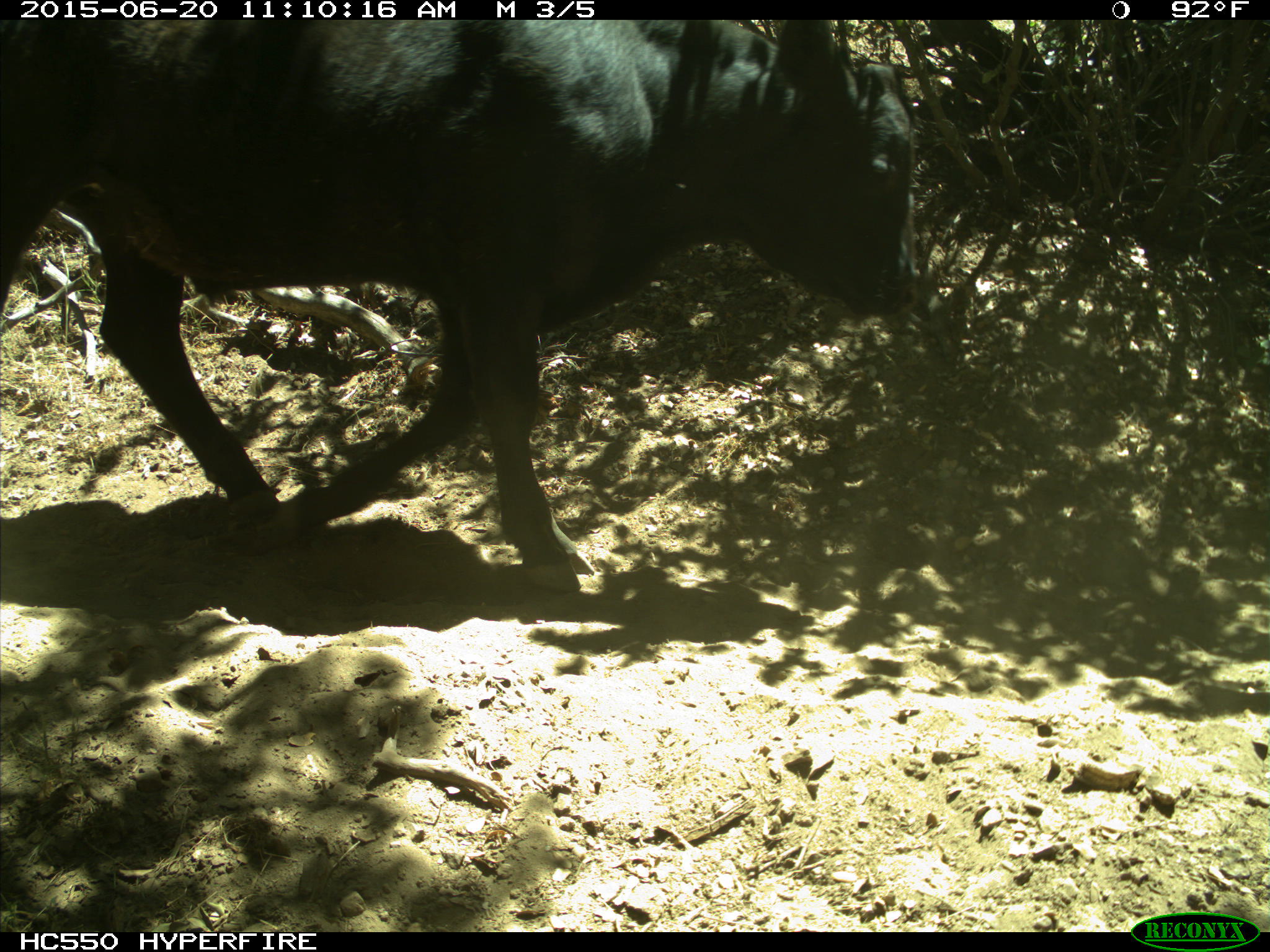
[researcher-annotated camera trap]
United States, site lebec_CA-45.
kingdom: Animalia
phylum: Chordata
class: Mammalia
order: Artiodactyla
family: Bovidae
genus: Bos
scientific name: Bos taurus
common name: domestic cow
Bos taurus (domestic cow).